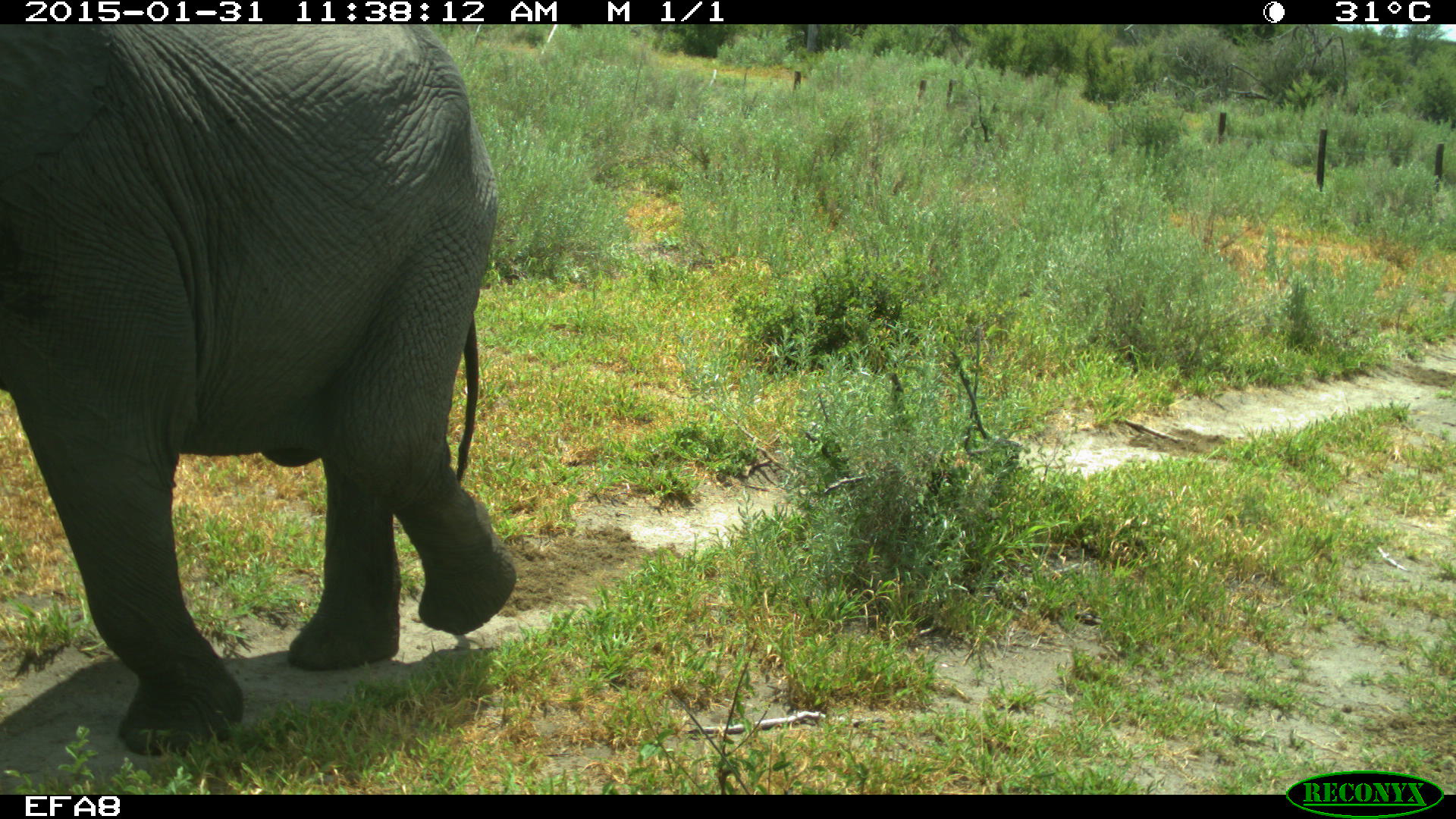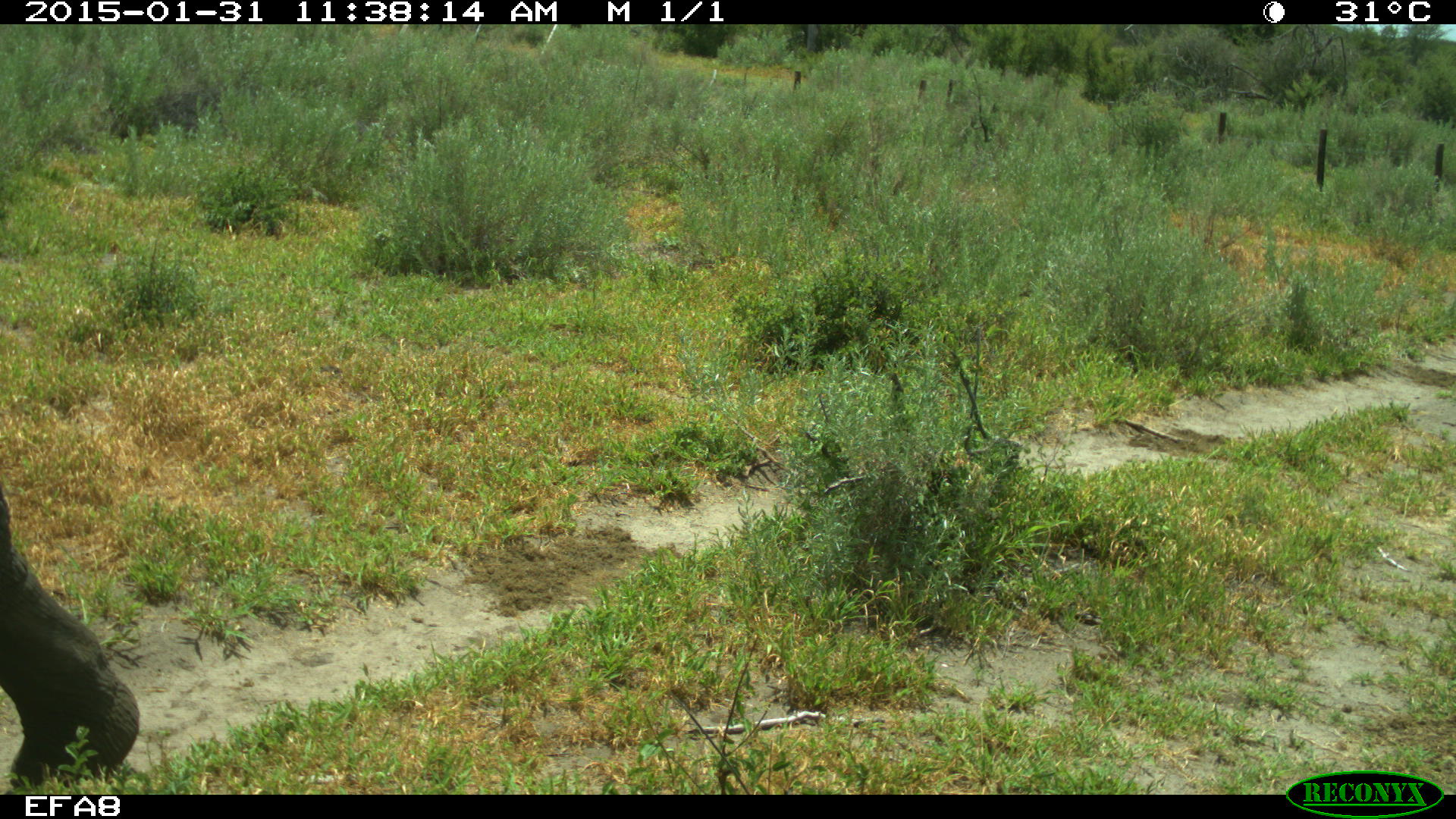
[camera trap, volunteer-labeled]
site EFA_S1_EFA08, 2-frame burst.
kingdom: Animalia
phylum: Chordata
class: Mammalia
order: Proboscidea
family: Elephantidae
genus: Loxodonta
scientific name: Loxodonta africana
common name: african bush elephant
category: elephant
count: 1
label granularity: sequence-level